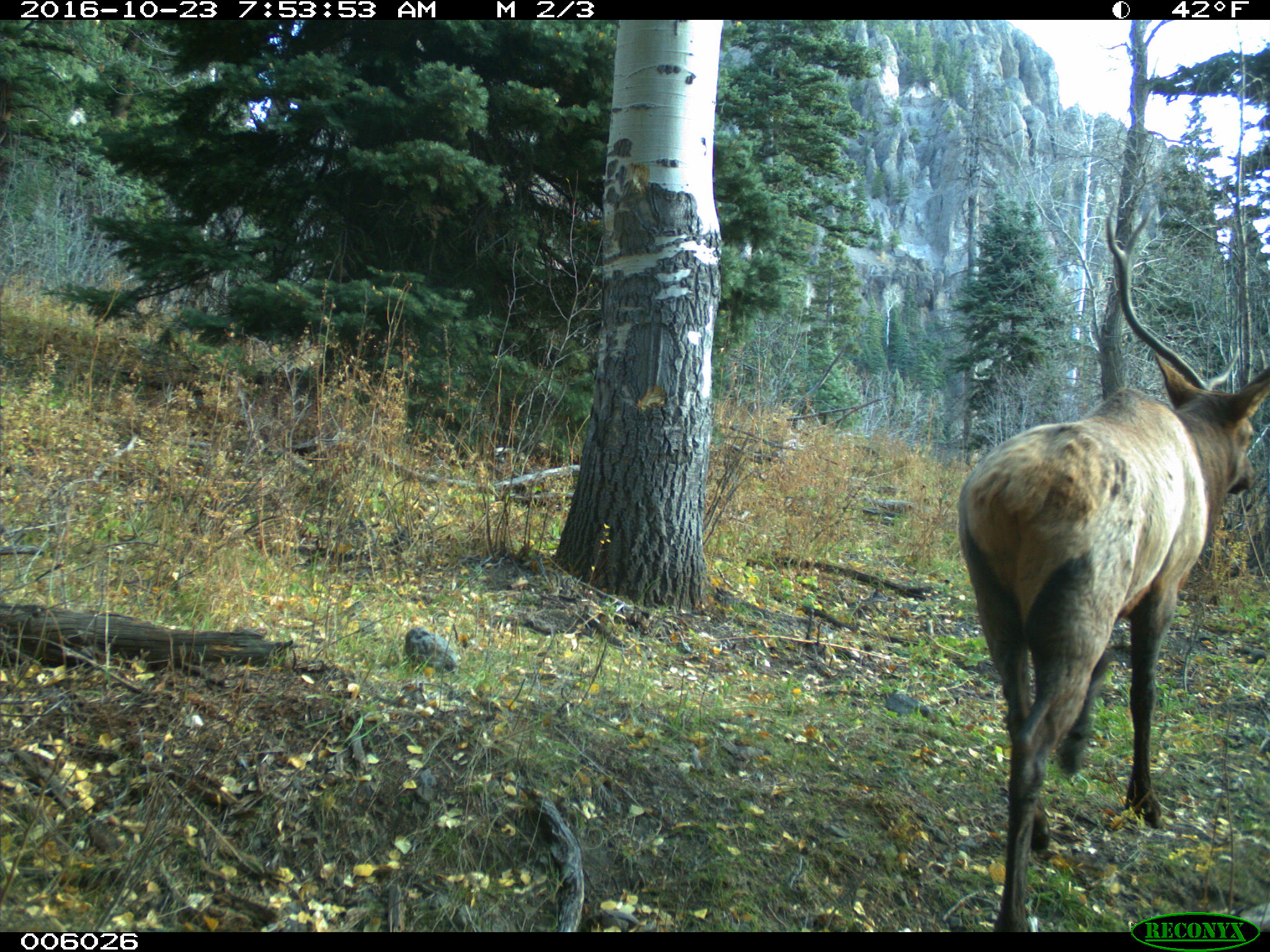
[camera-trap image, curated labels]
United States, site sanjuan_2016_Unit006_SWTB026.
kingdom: Animalia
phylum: Chordata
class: Mammalia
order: Artiodactyla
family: Cervidae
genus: Cervus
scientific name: Cervus elaphus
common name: red deer